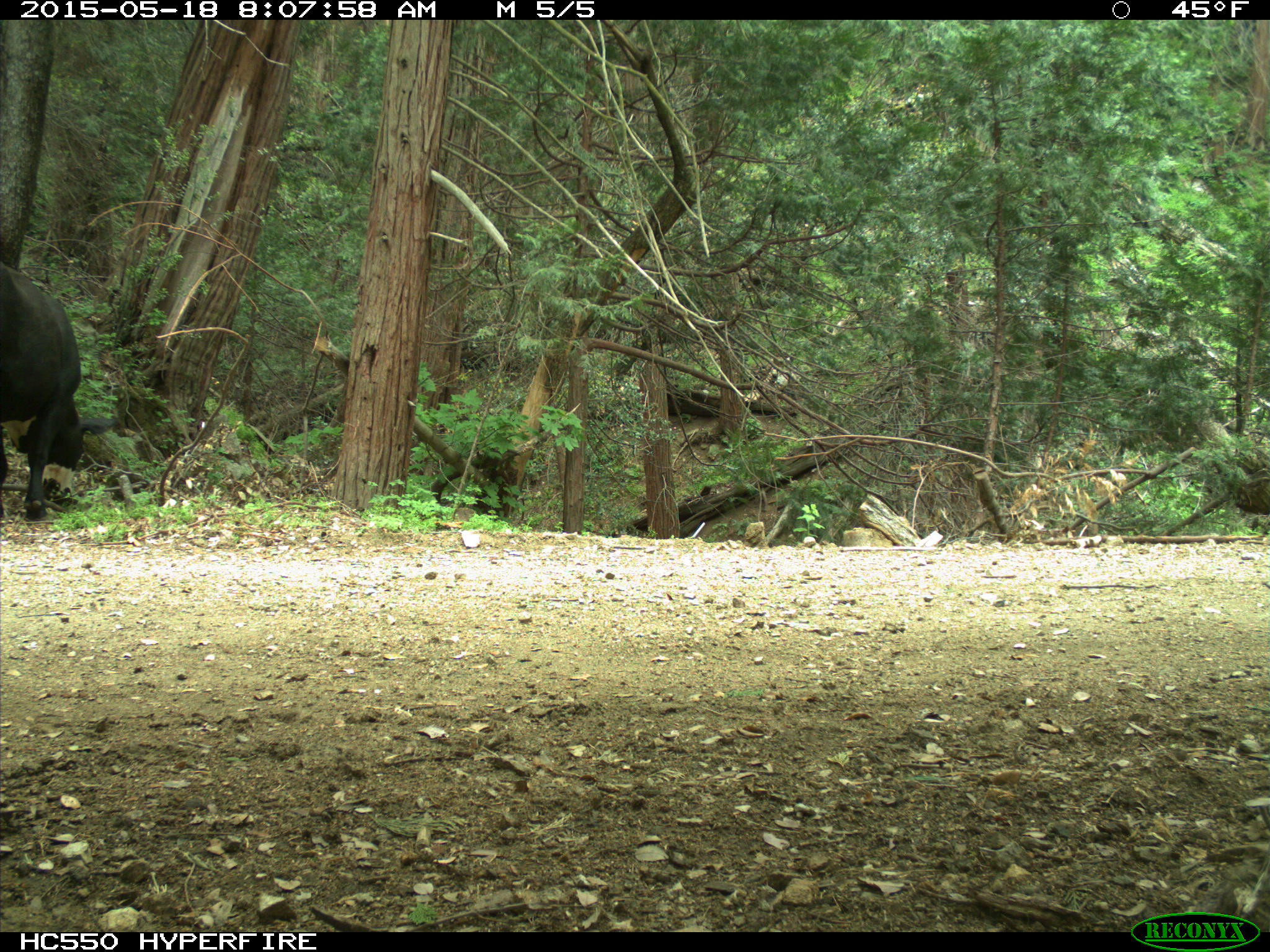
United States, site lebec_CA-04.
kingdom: Animalia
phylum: Chordata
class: Mammalia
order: Artiodactyla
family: Bovidae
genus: Bos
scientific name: Bos taurus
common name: domestic cow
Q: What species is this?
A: Bos taurus (domestic cow).